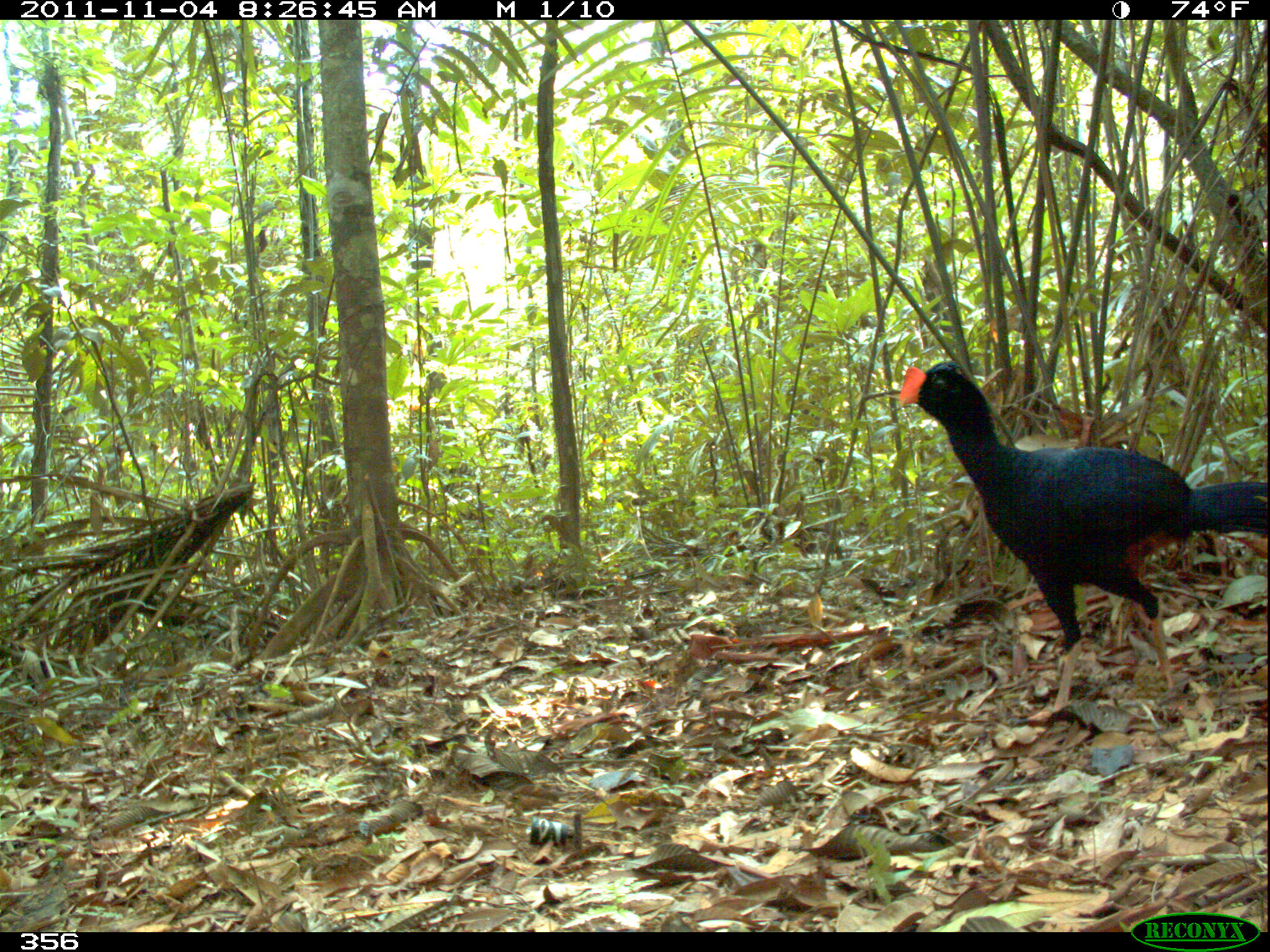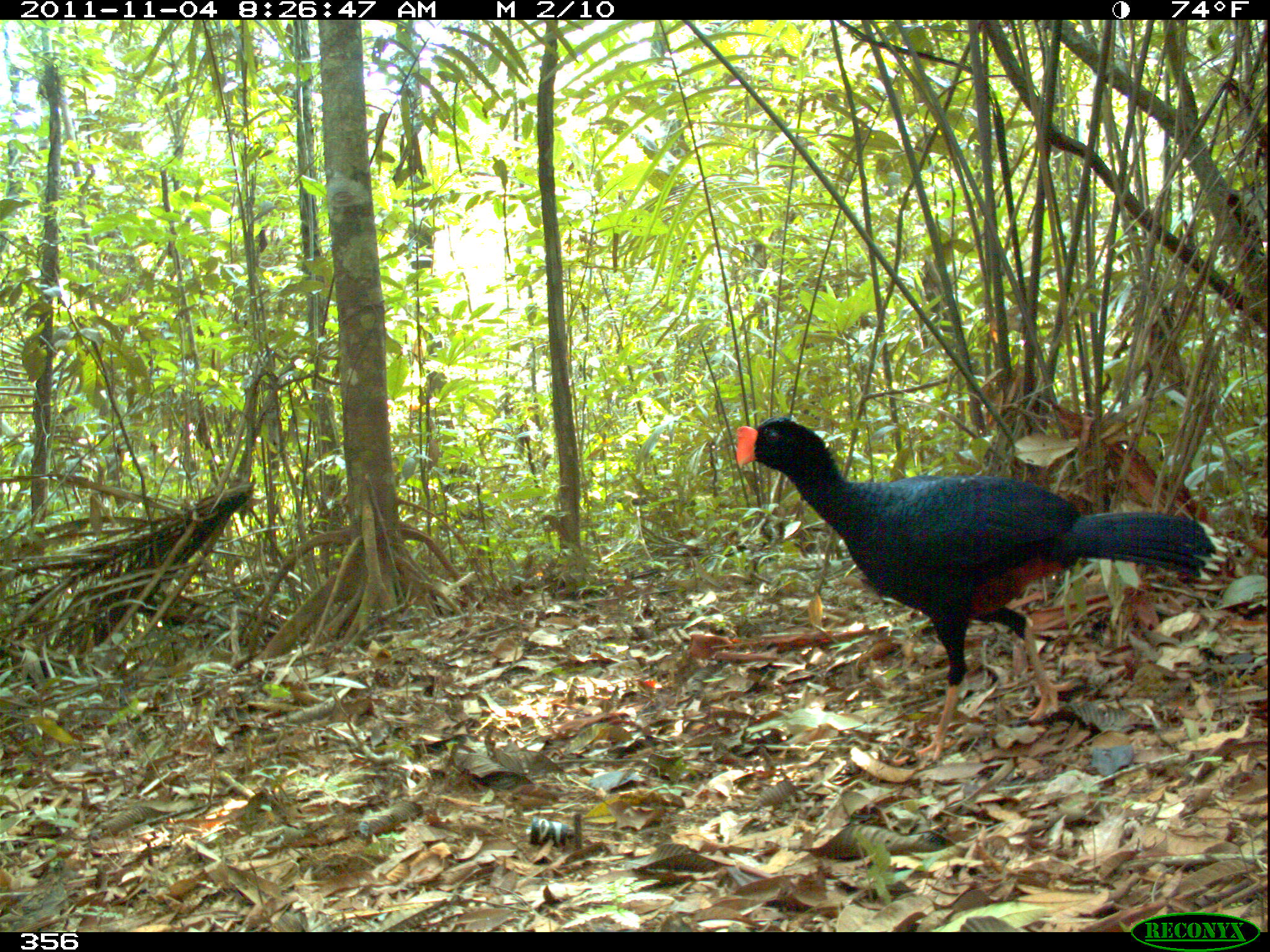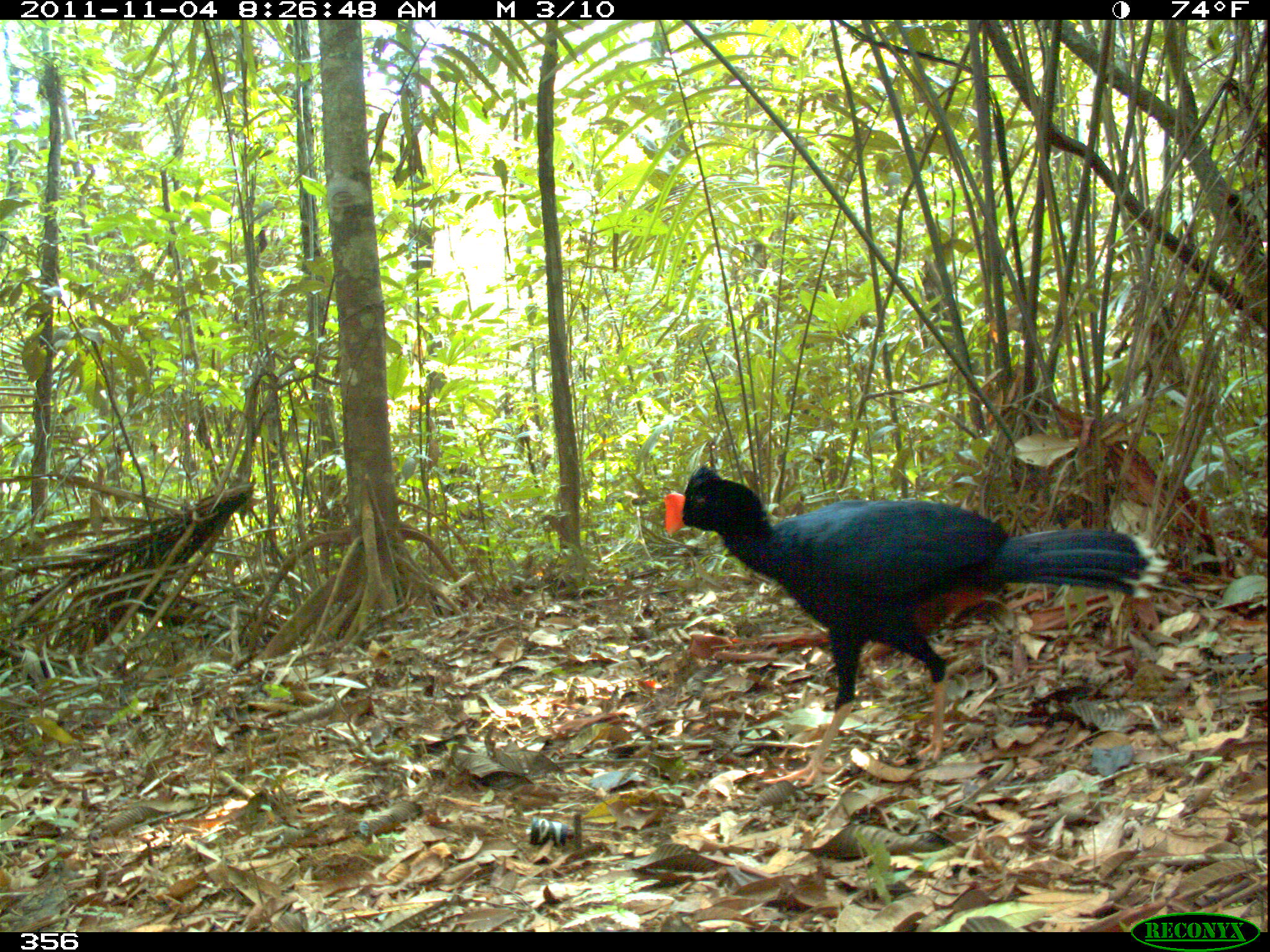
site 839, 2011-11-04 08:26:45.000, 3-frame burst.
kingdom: Animalia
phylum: Chordata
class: Aves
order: Galliformes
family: Cracidae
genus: Mitu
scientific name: Mitu tuberosum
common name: razor-billed curassow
Mitu tuberosum (razor-billed curassow).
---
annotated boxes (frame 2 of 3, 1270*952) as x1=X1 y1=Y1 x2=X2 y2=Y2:
mitu tuberosum: x1=731 y1=414 x2=1228 y2=761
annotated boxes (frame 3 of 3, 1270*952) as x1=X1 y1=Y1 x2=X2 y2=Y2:
mitu tuberosum: x1=664 y1=463 x2=1171 y2=785